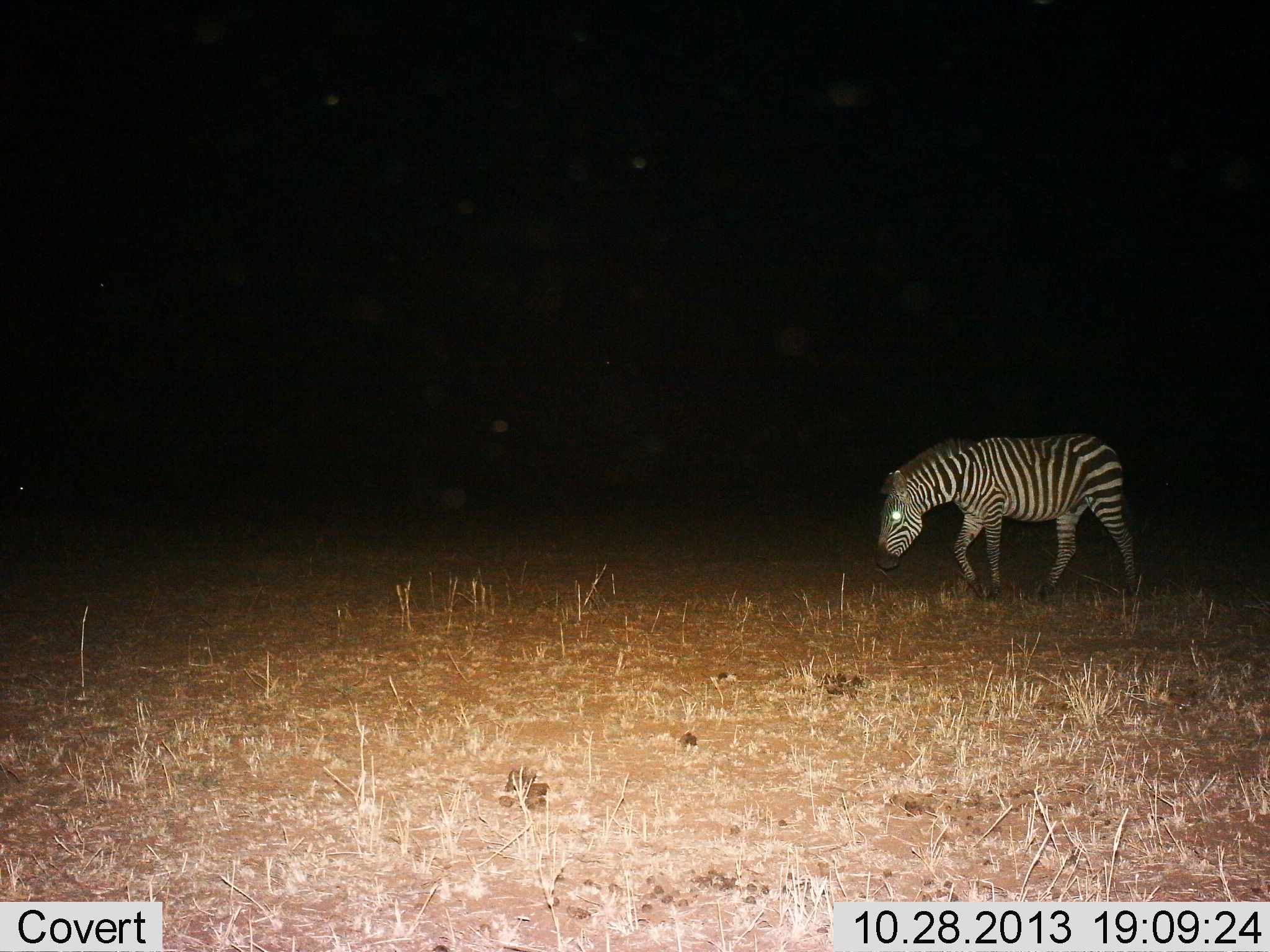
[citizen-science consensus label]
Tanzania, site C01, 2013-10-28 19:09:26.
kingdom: Animalia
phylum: Chordata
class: Mammalia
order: Perissodactyla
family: Equidae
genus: Equus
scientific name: Equus quagga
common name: plains zebra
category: zebra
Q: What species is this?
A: Zebra (plains zebra) (Equus quagga).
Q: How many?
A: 1.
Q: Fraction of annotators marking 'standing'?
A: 10%.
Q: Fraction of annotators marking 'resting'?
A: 0%.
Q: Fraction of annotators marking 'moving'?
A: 90%.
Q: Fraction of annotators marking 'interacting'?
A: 0%.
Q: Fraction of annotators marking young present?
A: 0%.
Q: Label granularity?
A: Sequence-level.